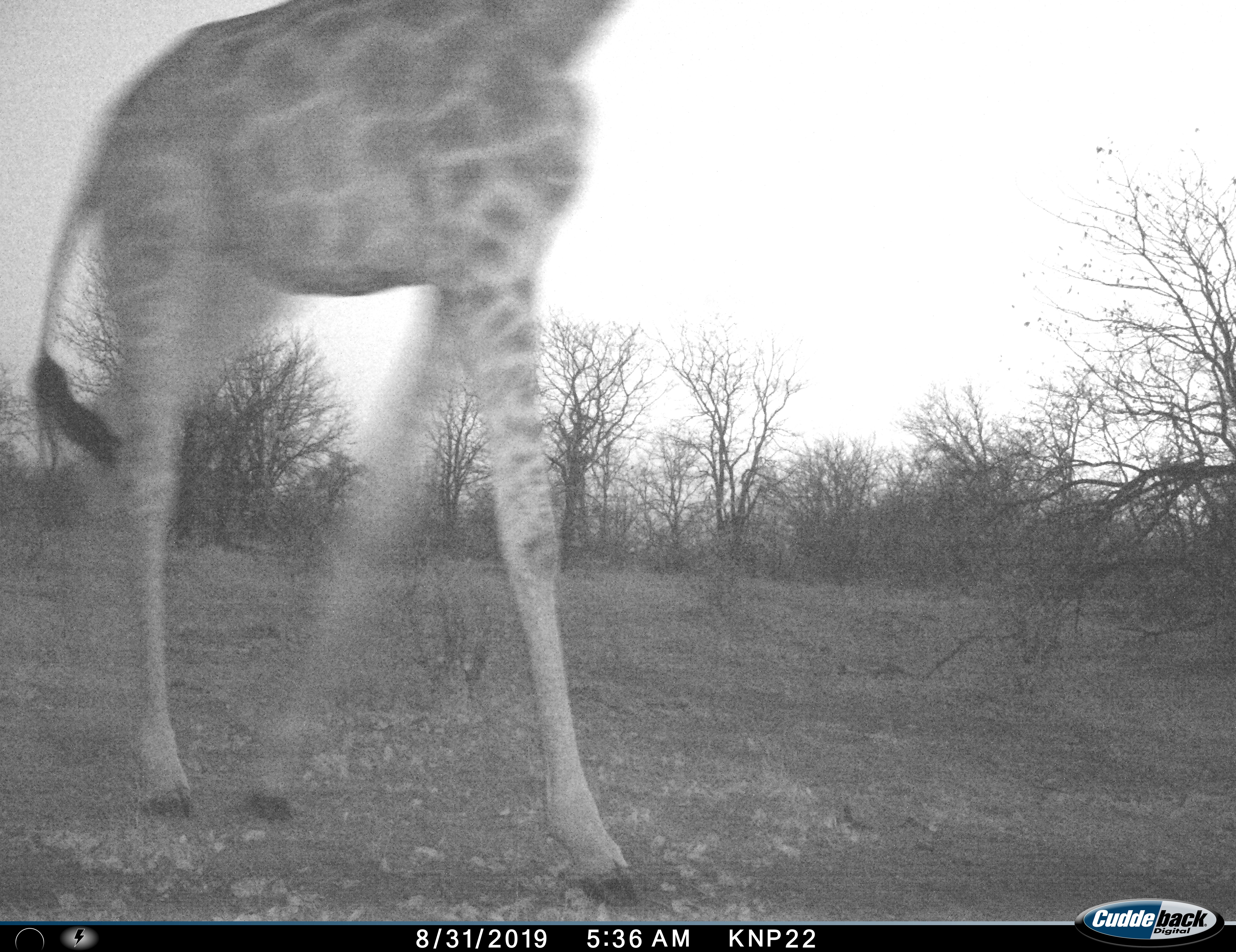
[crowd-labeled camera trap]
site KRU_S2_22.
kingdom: Animalia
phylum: Chordata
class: Mammalia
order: Artiodactyla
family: Giraffidae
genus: Giraffa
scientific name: Giraffa camelopardalis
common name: giraffe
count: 1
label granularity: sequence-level